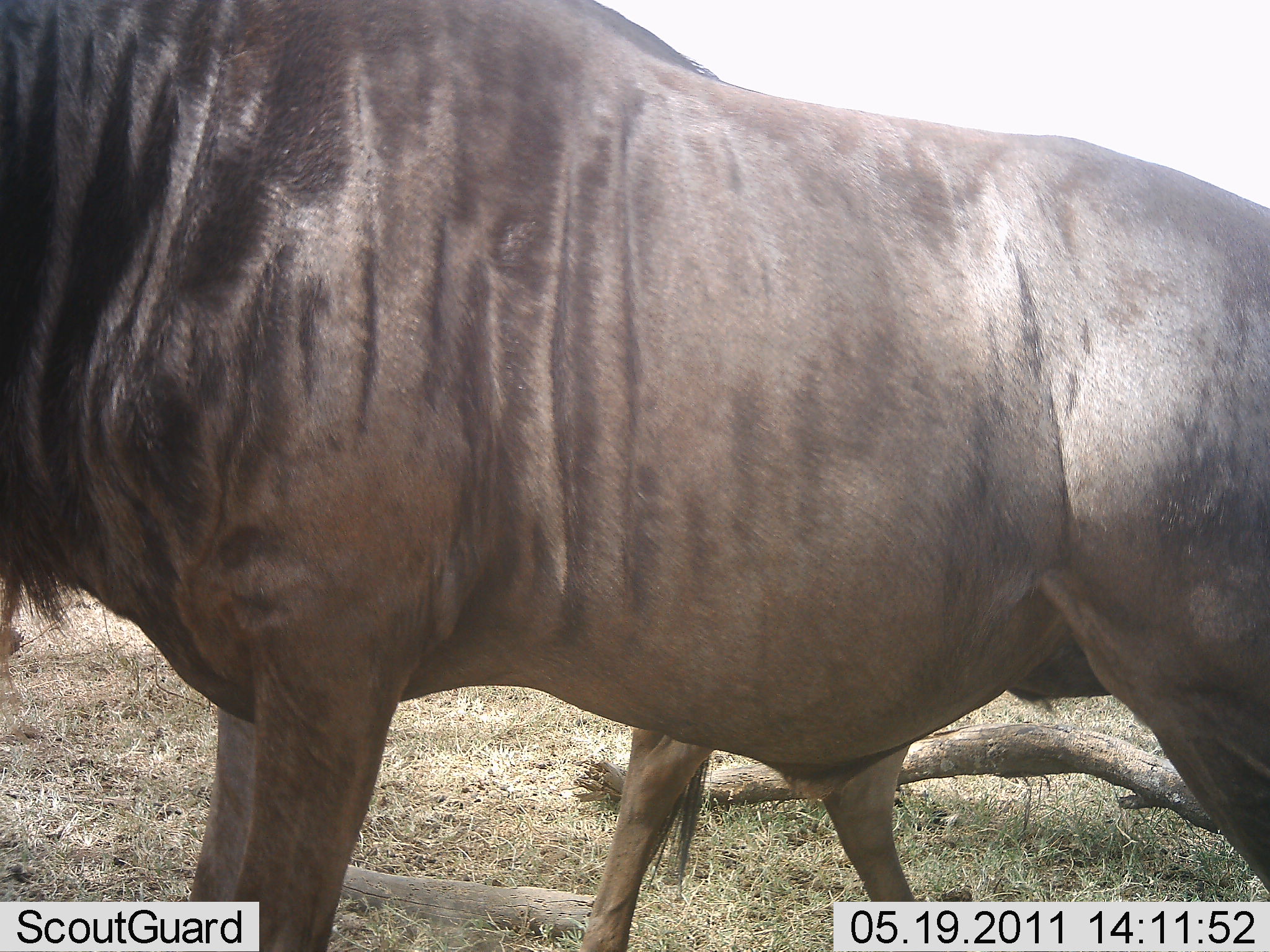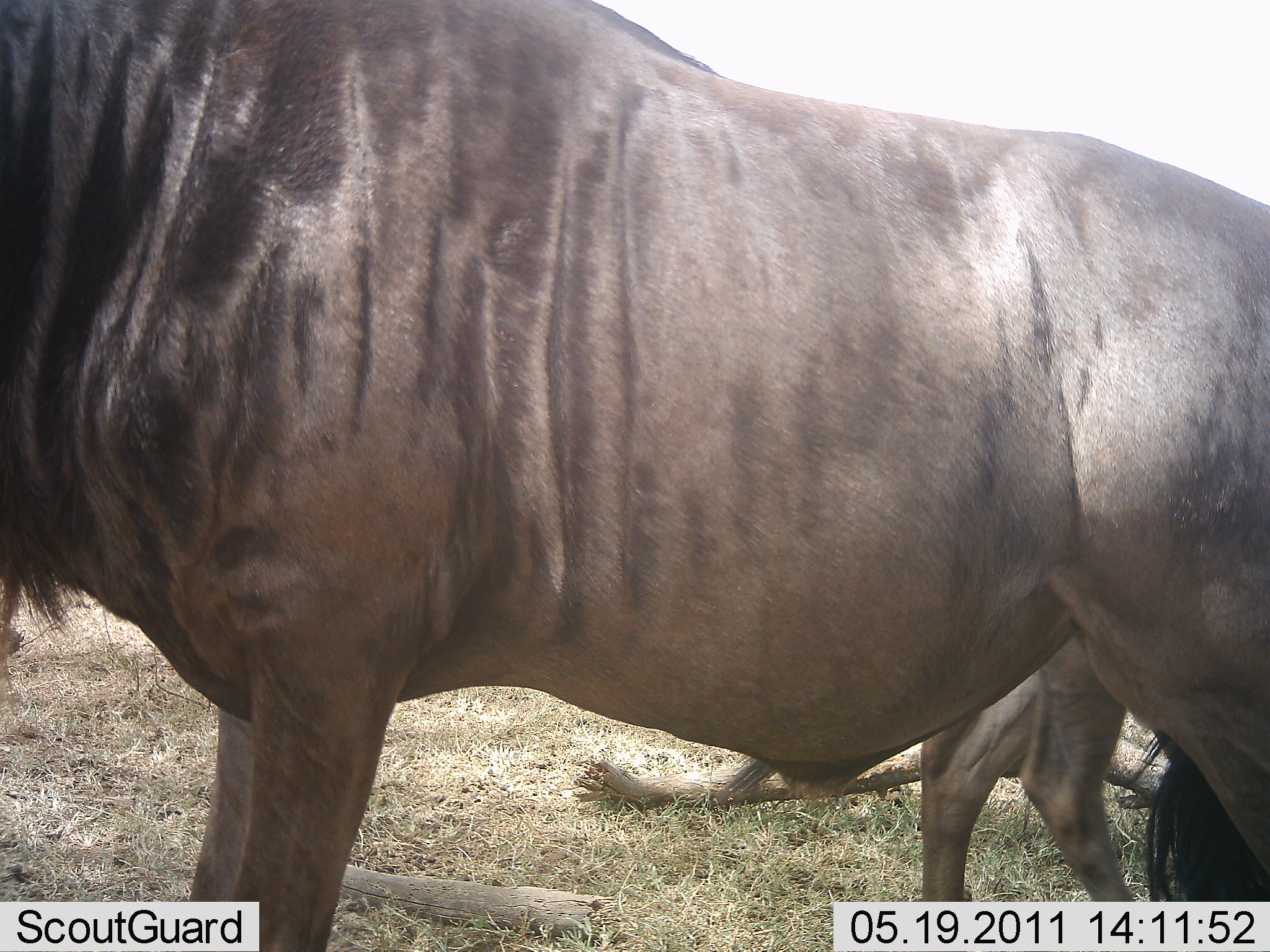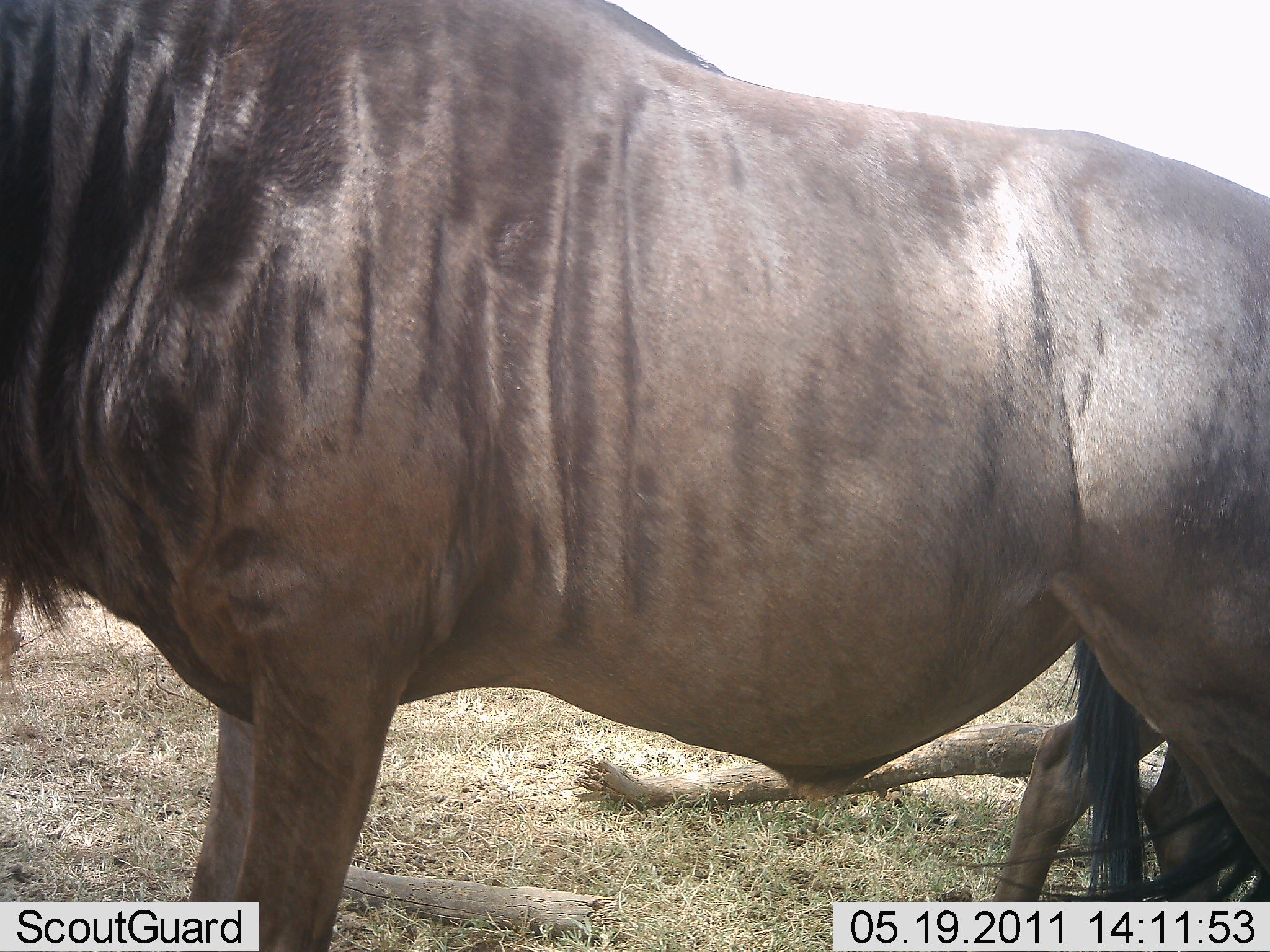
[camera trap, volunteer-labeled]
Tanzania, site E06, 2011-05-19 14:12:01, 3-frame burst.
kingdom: Animalia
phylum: Chordata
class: Mammalia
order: Artiodactyla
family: Bovidae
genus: Connochaetes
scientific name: Connochaetes taurinus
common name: blue wildebeest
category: wildebeest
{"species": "wildebeest (blue wildebeest) (Connochaetes taurinus)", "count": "2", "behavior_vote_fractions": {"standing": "93%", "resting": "7%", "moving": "50%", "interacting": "0%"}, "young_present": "14%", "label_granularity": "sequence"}